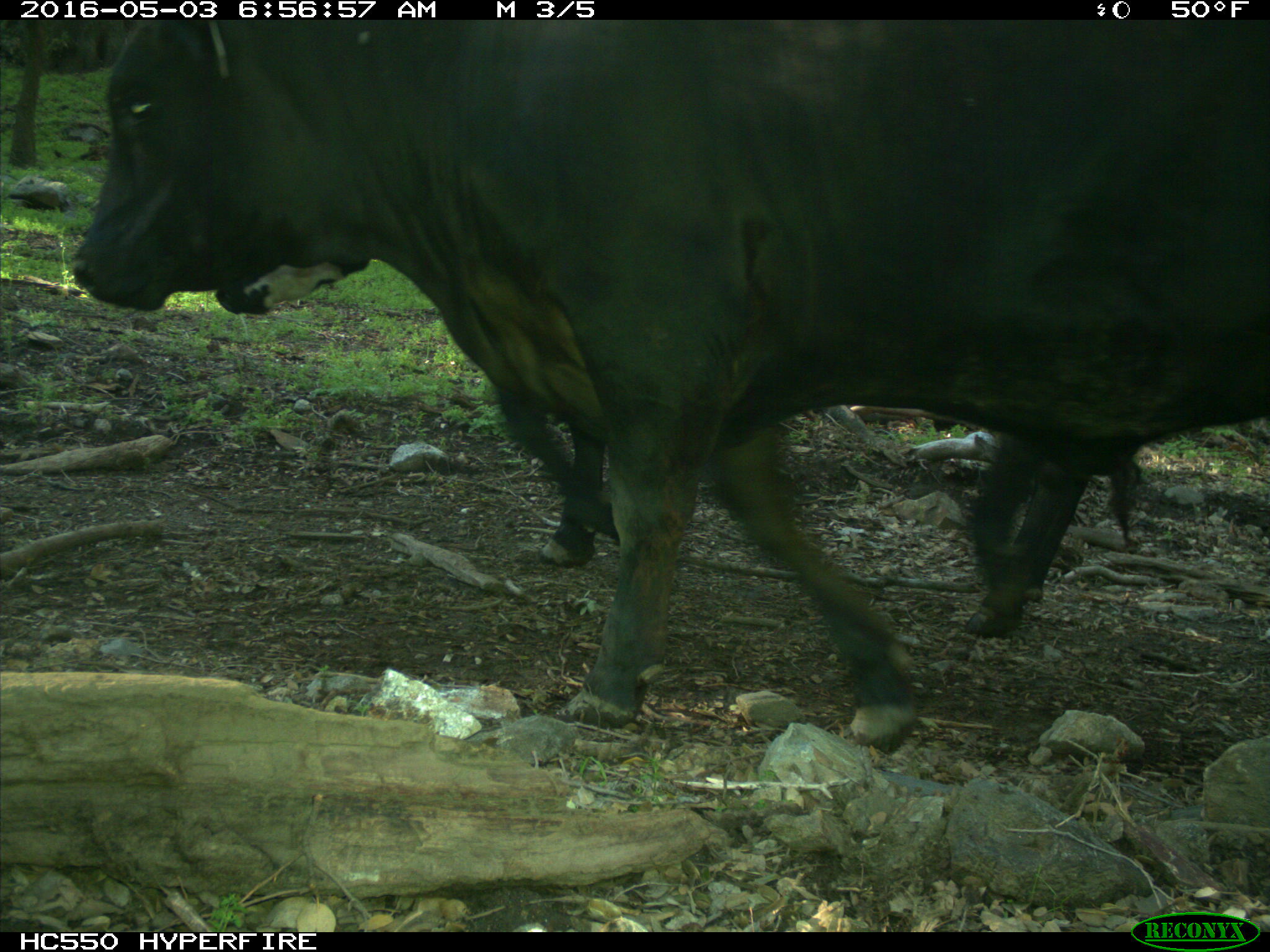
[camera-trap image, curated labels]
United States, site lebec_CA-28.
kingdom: Animalia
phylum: Chordata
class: Mammalia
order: Artiodactyla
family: Bovidae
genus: Bos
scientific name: Bos taurus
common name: domestic cow